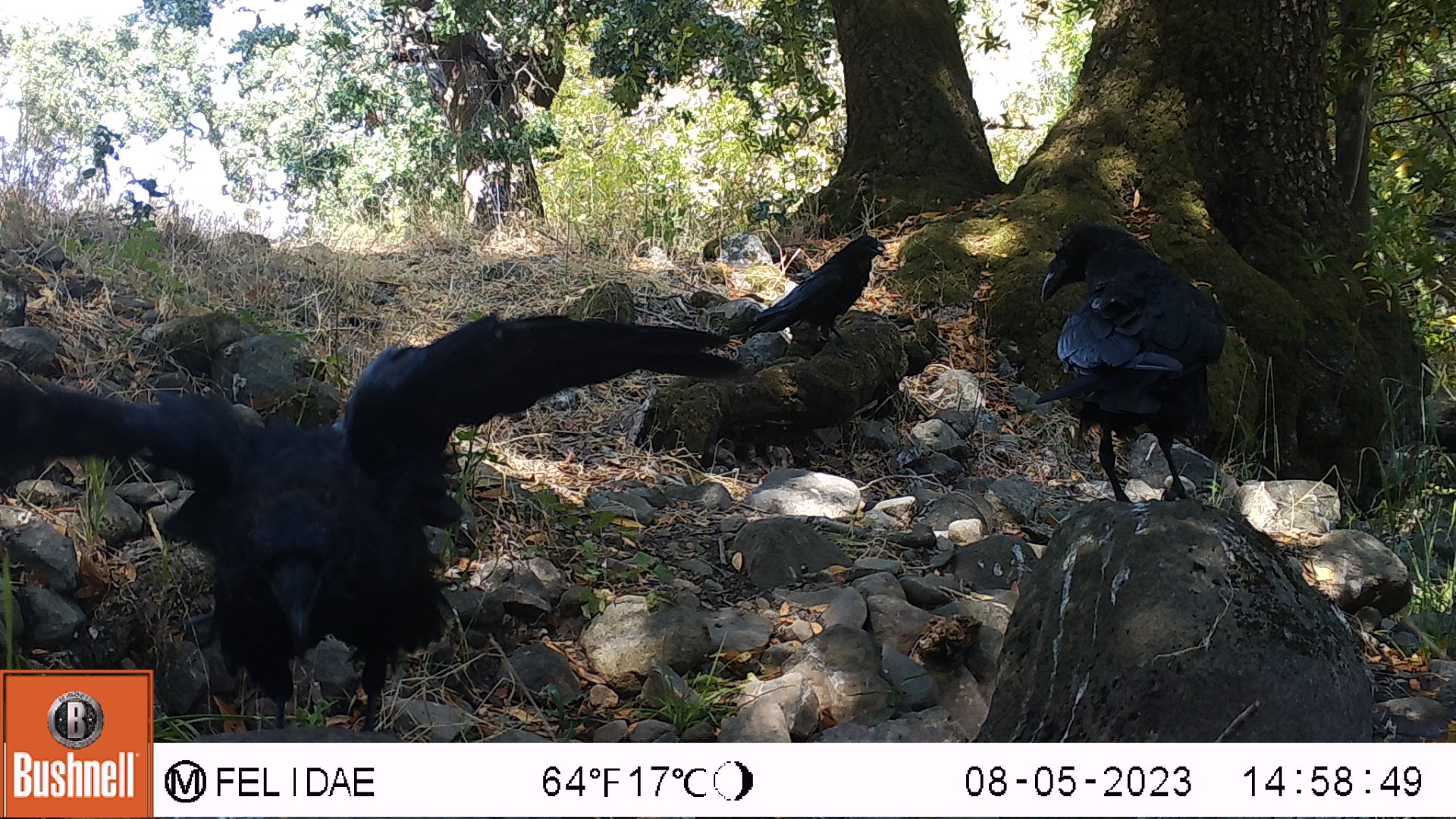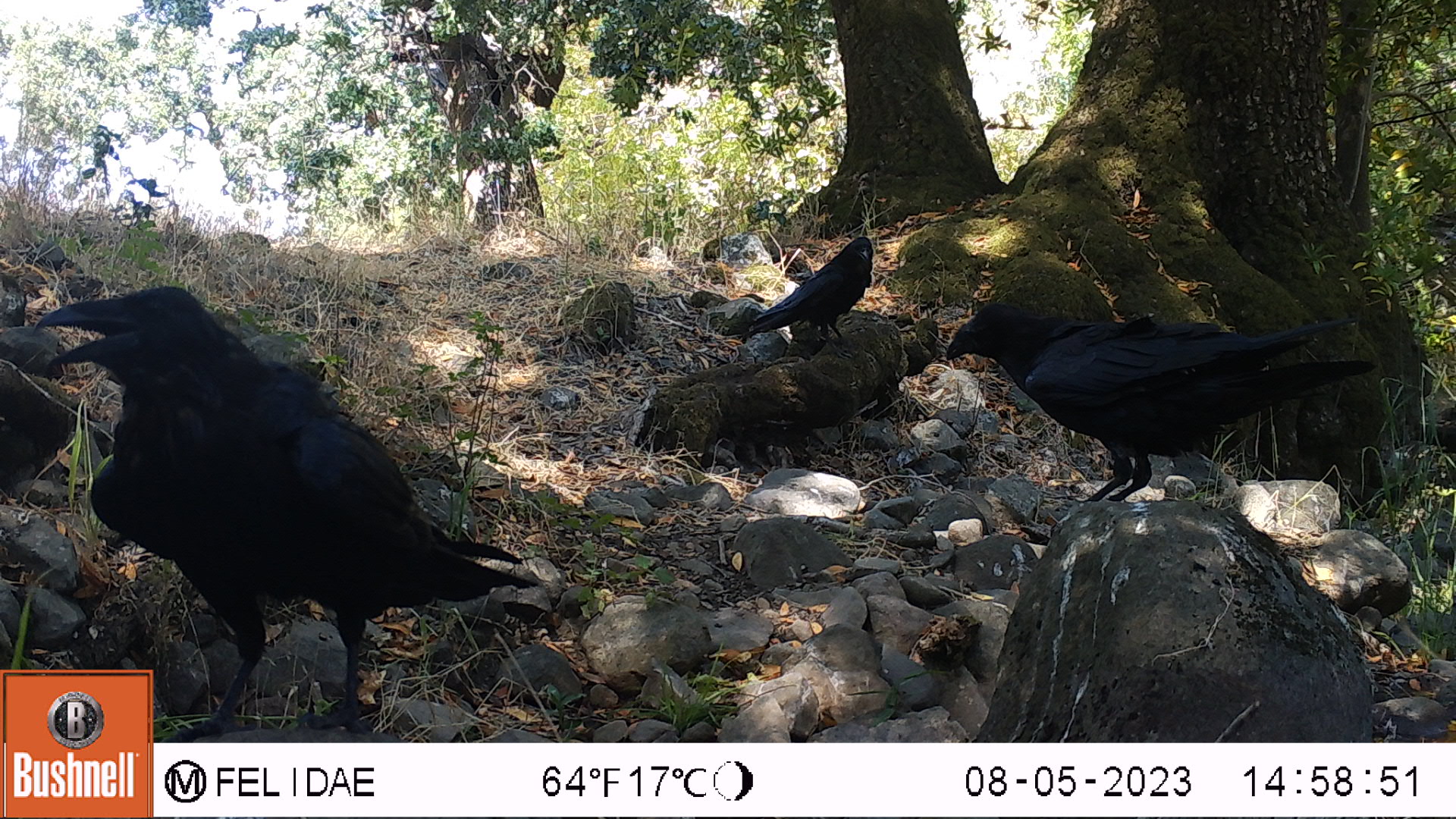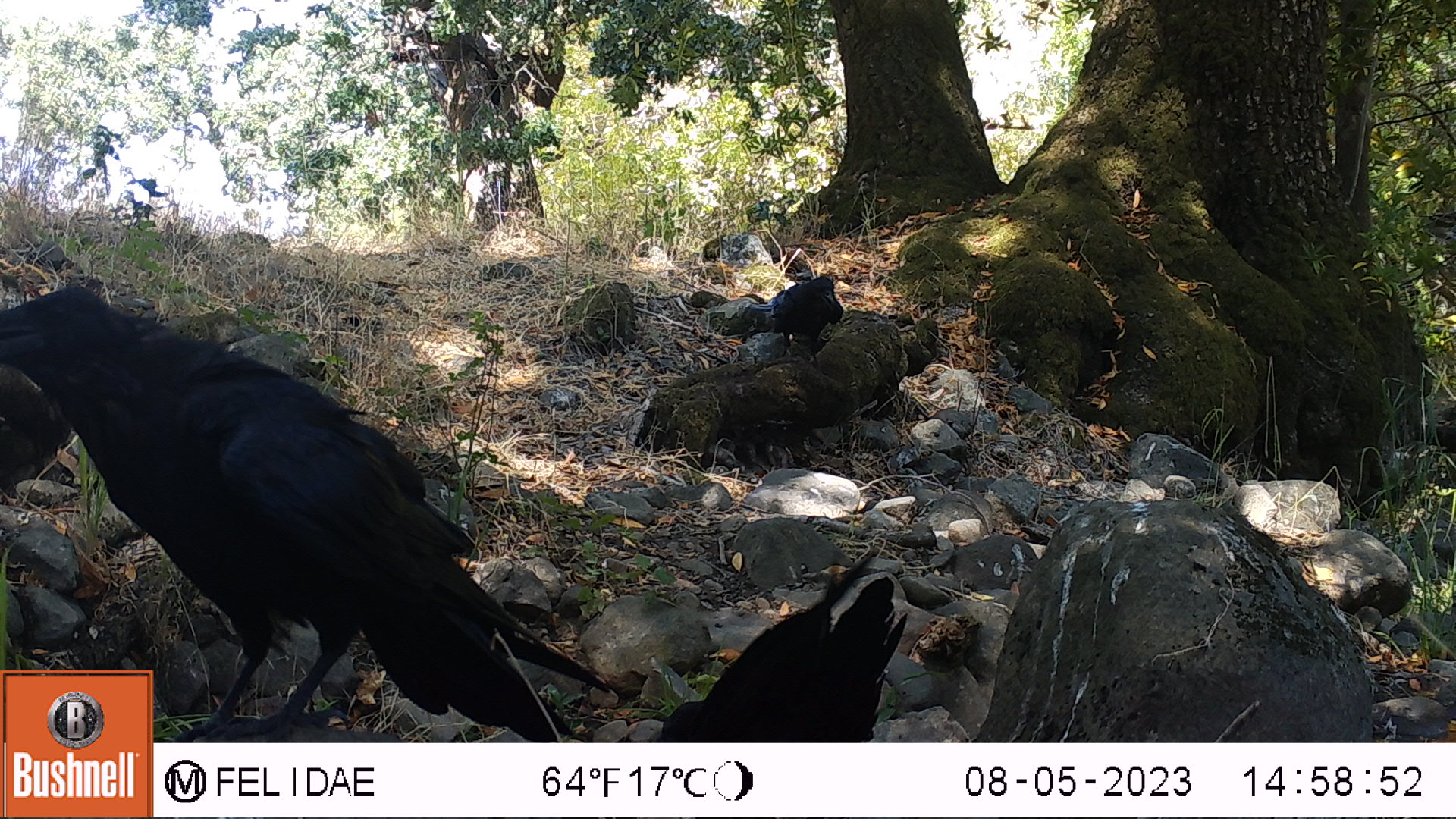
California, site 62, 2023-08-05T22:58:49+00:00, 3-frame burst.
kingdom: Animalia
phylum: Chordata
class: Aves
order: Passeriformes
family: Corvidae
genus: Corvus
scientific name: Corvus corax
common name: common raven